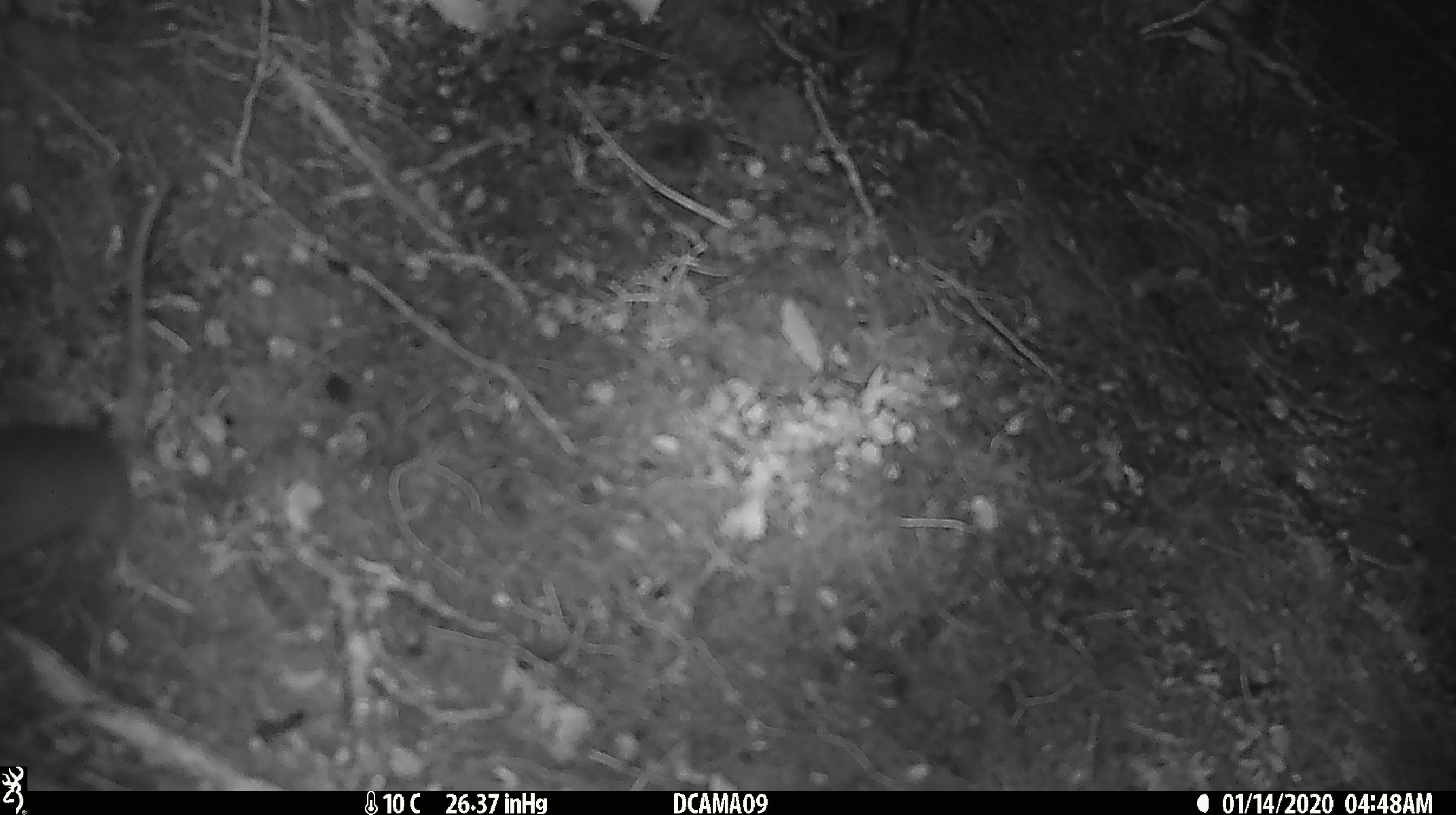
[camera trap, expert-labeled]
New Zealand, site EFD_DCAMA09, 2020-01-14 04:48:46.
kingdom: Animalia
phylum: Chordata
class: Mammalia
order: Rodentia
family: Muridae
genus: Rattus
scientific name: Rattus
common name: rat